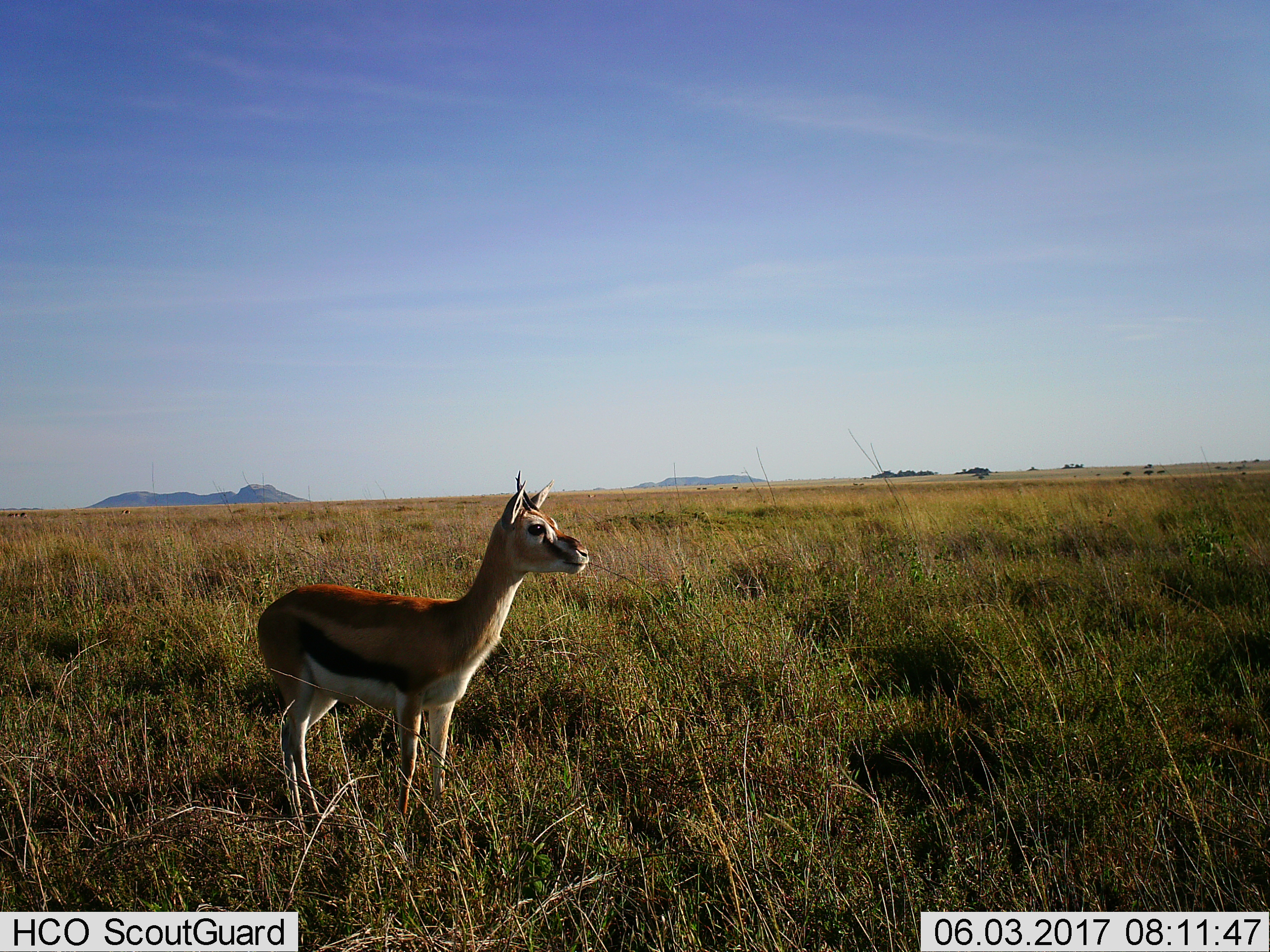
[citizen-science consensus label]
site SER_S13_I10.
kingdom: Animalia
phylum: Chordata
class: Mammalia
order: Artiodactyla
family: Bovidae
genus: Eudorcas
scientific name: Eudorcas thomsonii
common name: thomson's gazelle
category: gazellethomsons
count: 1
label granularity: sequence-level